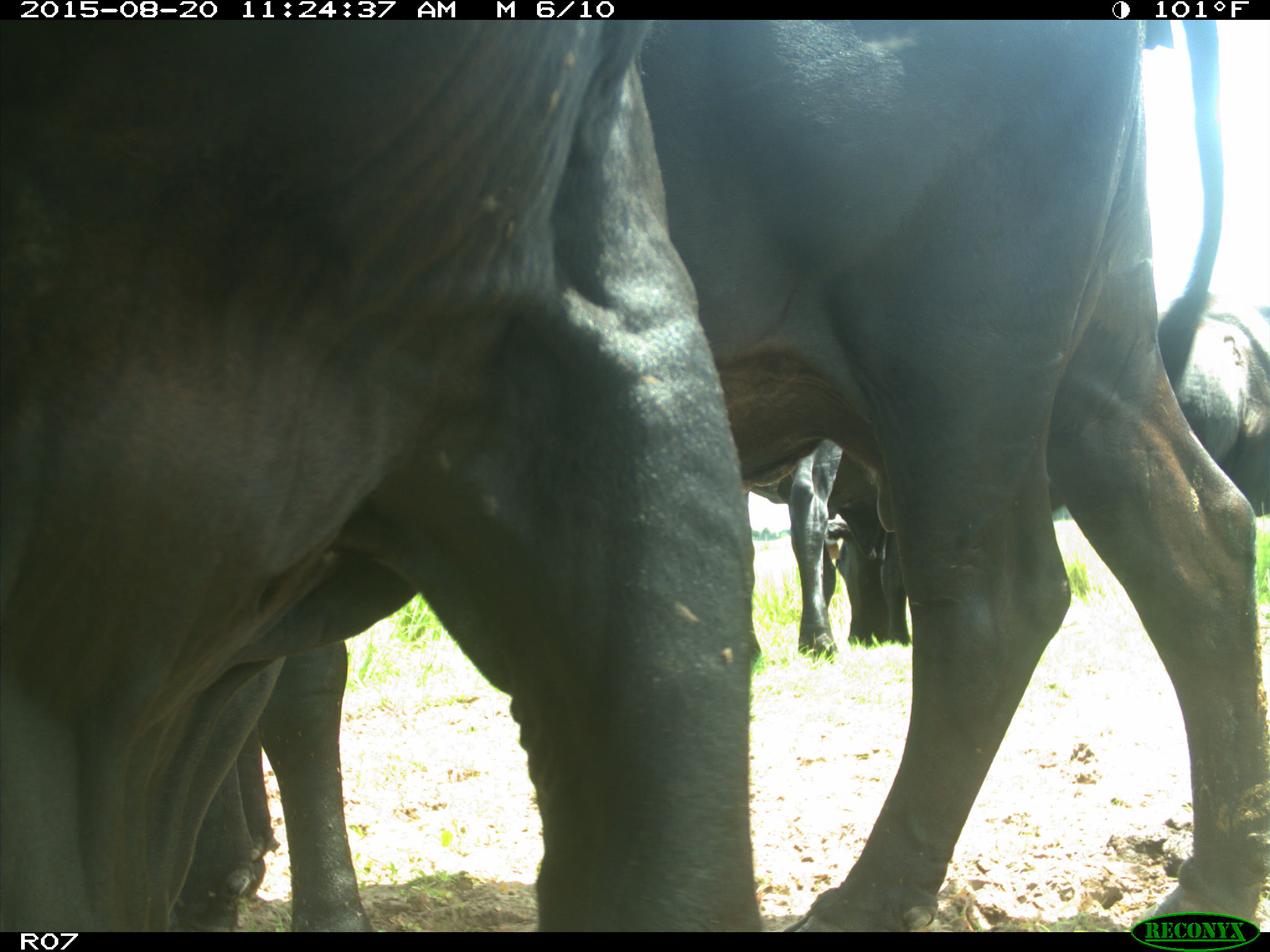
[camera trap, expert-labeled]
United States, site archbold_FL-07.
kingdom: Animalia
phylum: Chordata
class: Mammalia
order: Artiodactyla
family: Bovidae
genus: Bos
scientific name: Bos taurus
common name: domestic cow